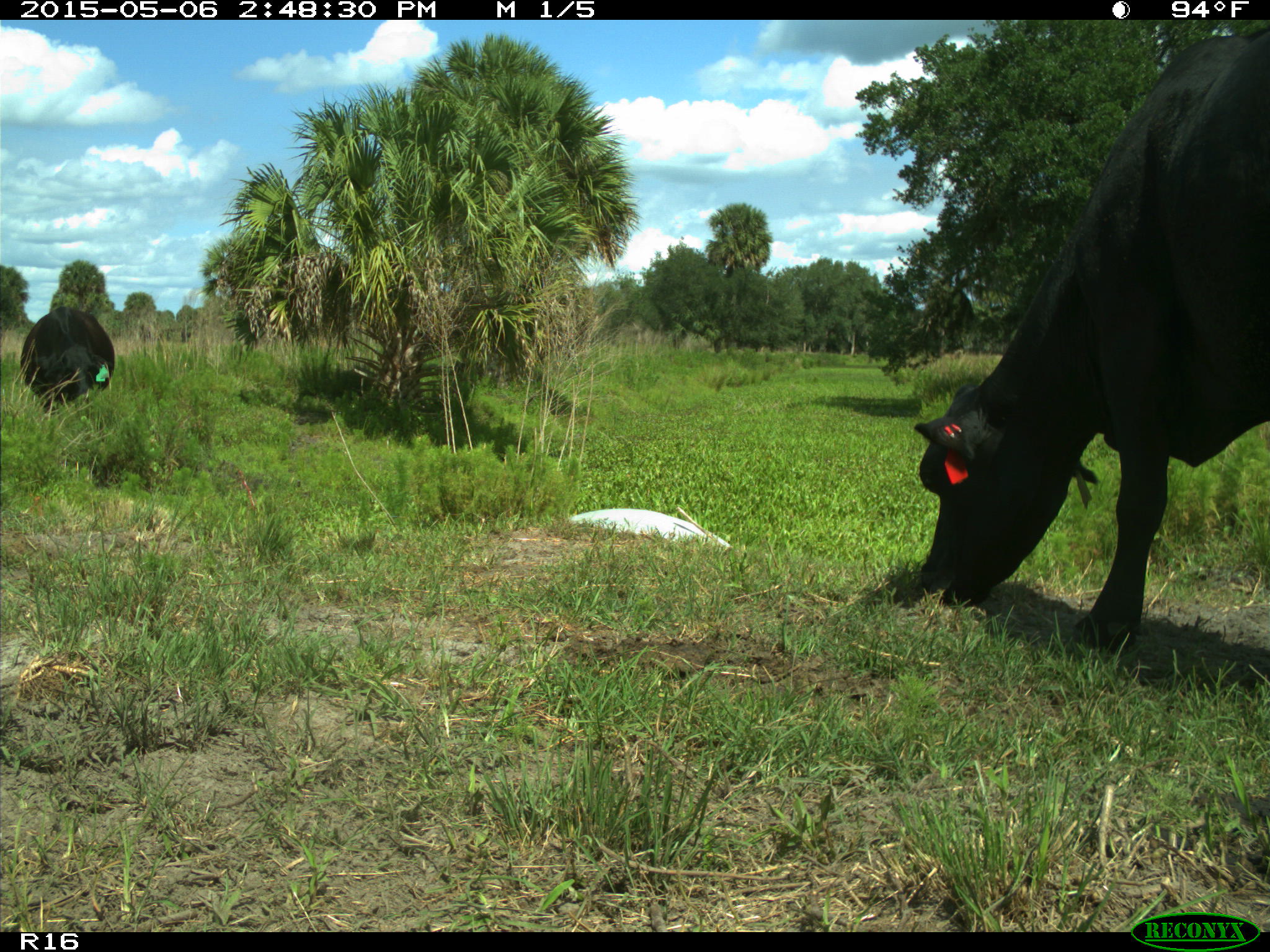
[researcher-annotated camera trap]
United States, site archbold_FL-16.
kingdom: Animalia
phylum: Chordata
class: Mammalia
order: Artiodactyla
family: Bovidae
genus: Bos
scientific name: Bos taurus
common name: domestic cow